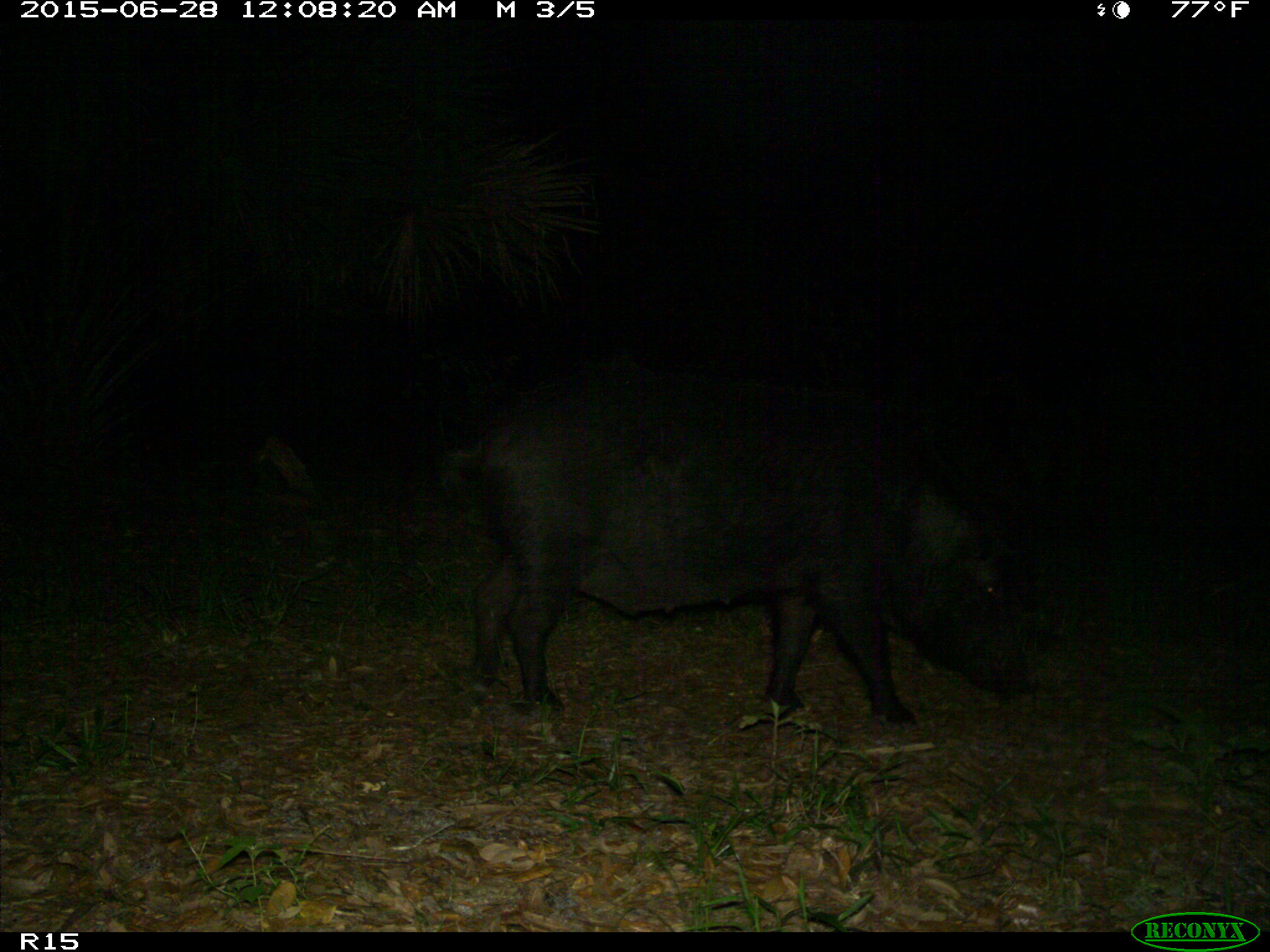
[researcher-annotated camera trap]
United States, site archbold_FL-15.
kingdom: Animalia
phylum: Chordata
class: Mammalia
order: Artiodactyla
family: Suidae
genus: Sus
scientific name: Sus scrofa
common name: wild boar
Sus scrofa (wild boar).